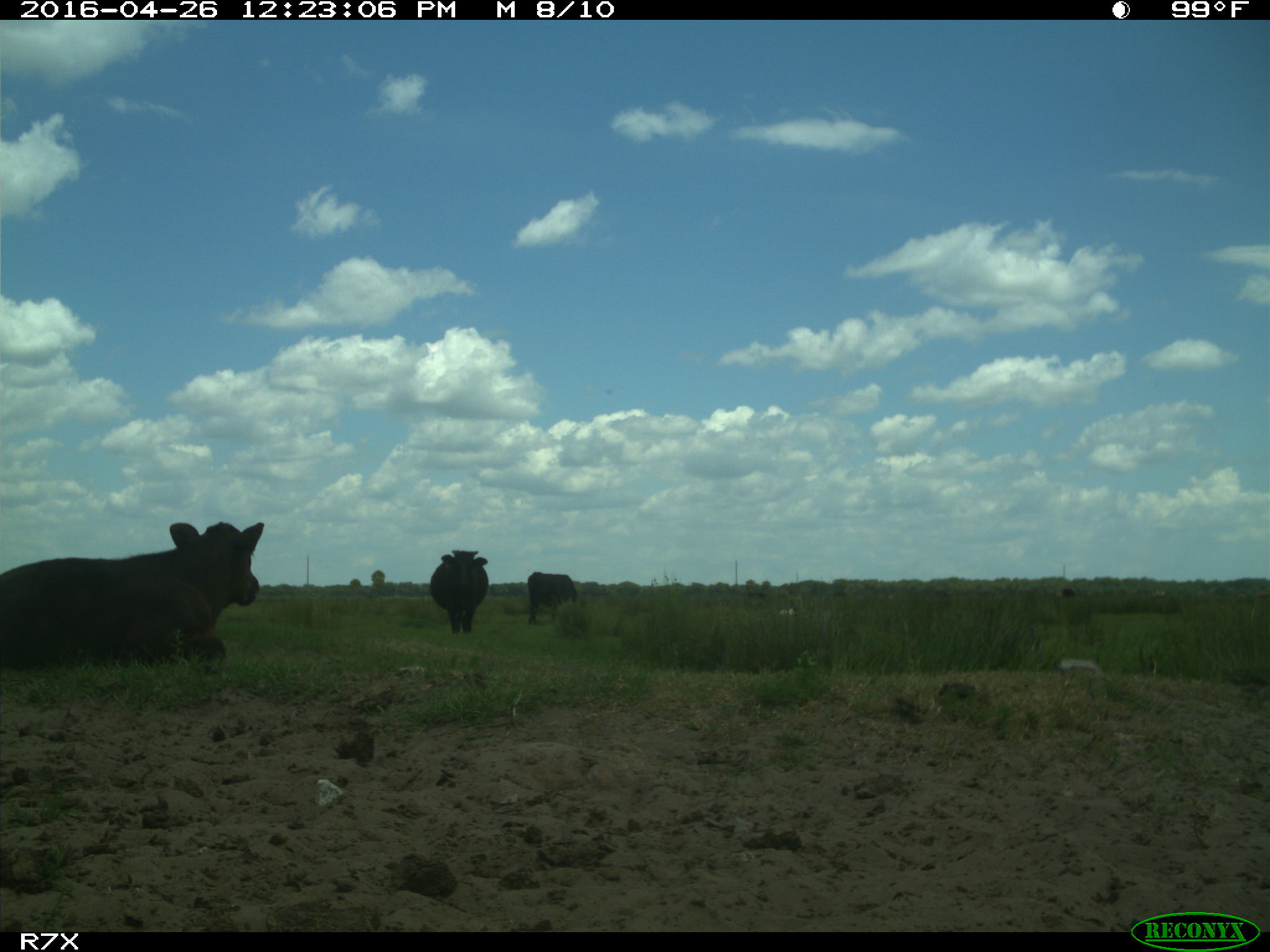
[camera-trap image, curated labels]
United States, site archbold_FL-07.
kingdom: Animalia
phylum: Chordata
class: Mammalia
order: Artiodactyla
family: Bovidae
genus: Bos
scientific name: Bos taurus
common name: domestic cow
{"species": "Bos taurus (domestic cow)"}